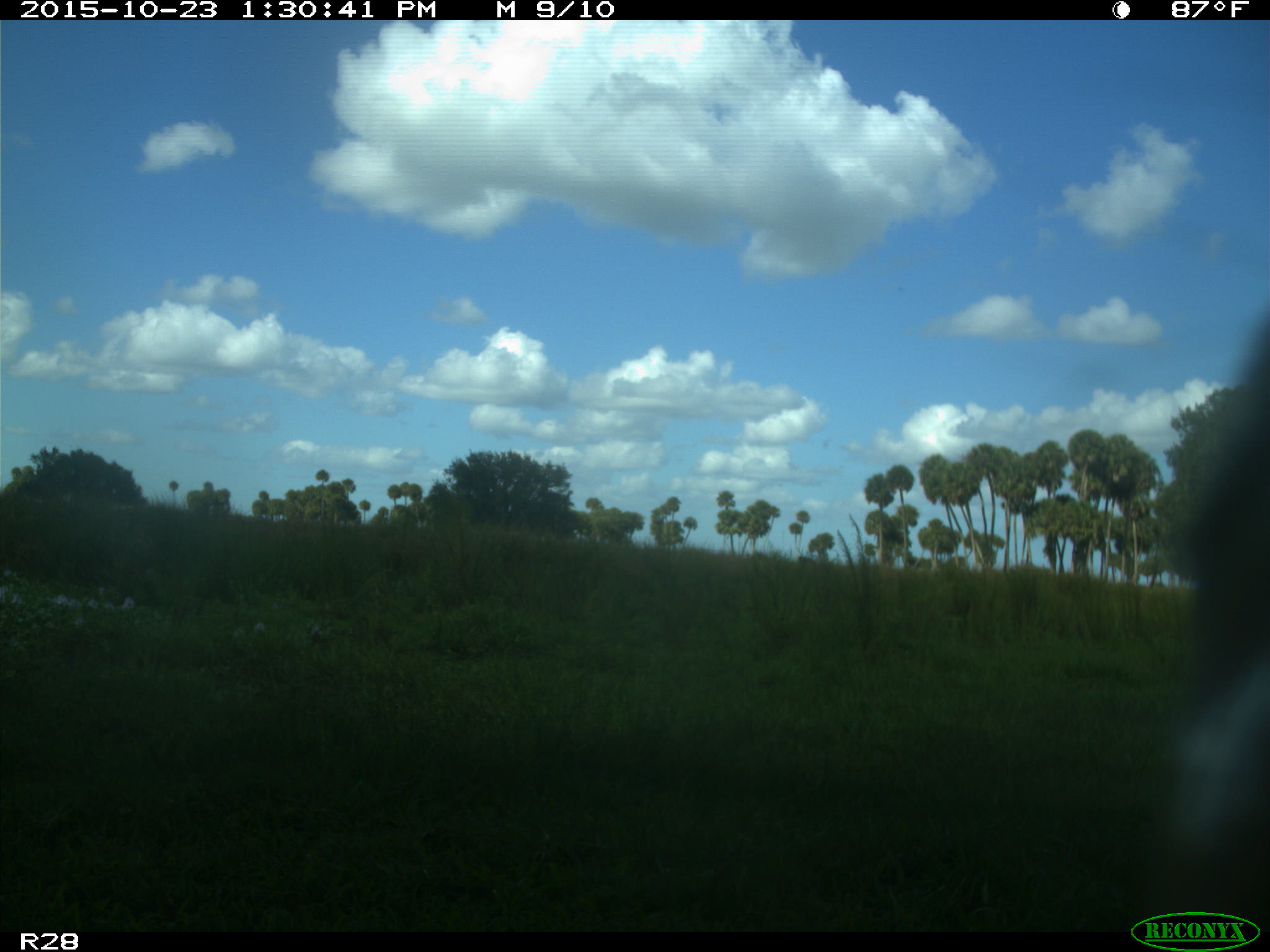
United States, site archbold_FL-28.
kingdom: Animalia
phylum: Chordata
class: Mammalia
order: Artiodactyla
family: Bovidae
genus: Bos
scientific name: Bos taurus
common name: domestic cow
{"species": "Bos taurus (domestic cow)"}